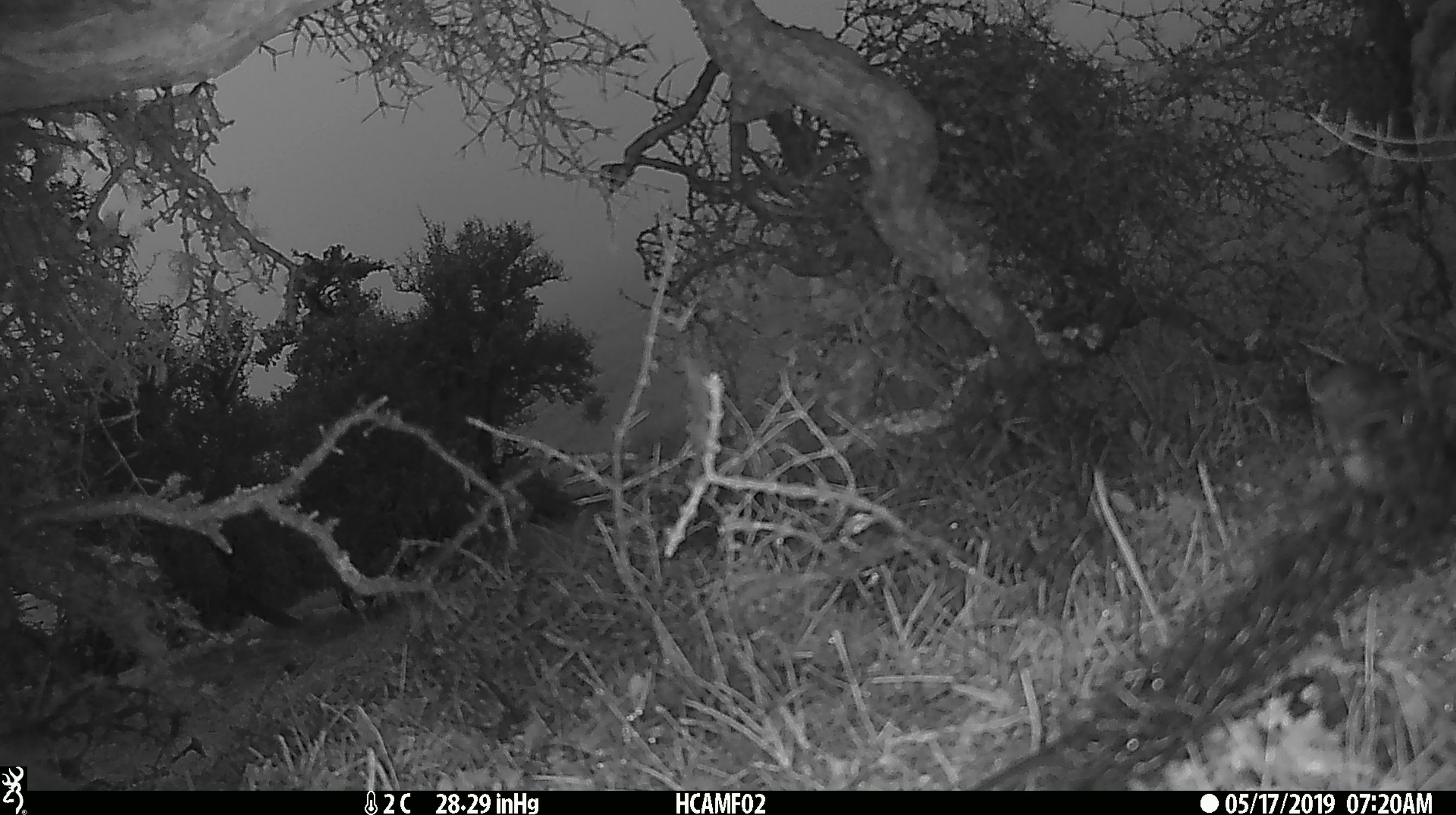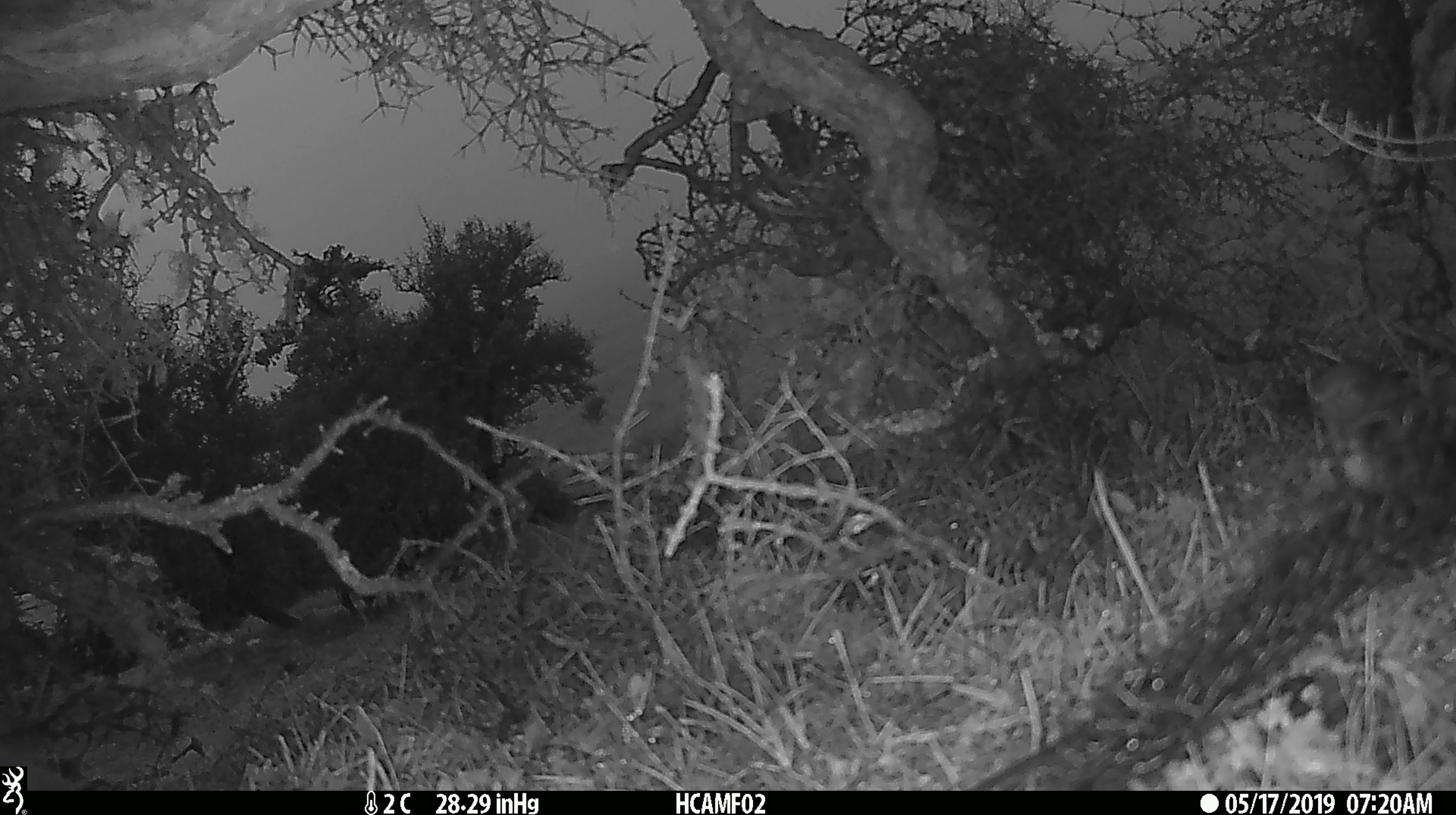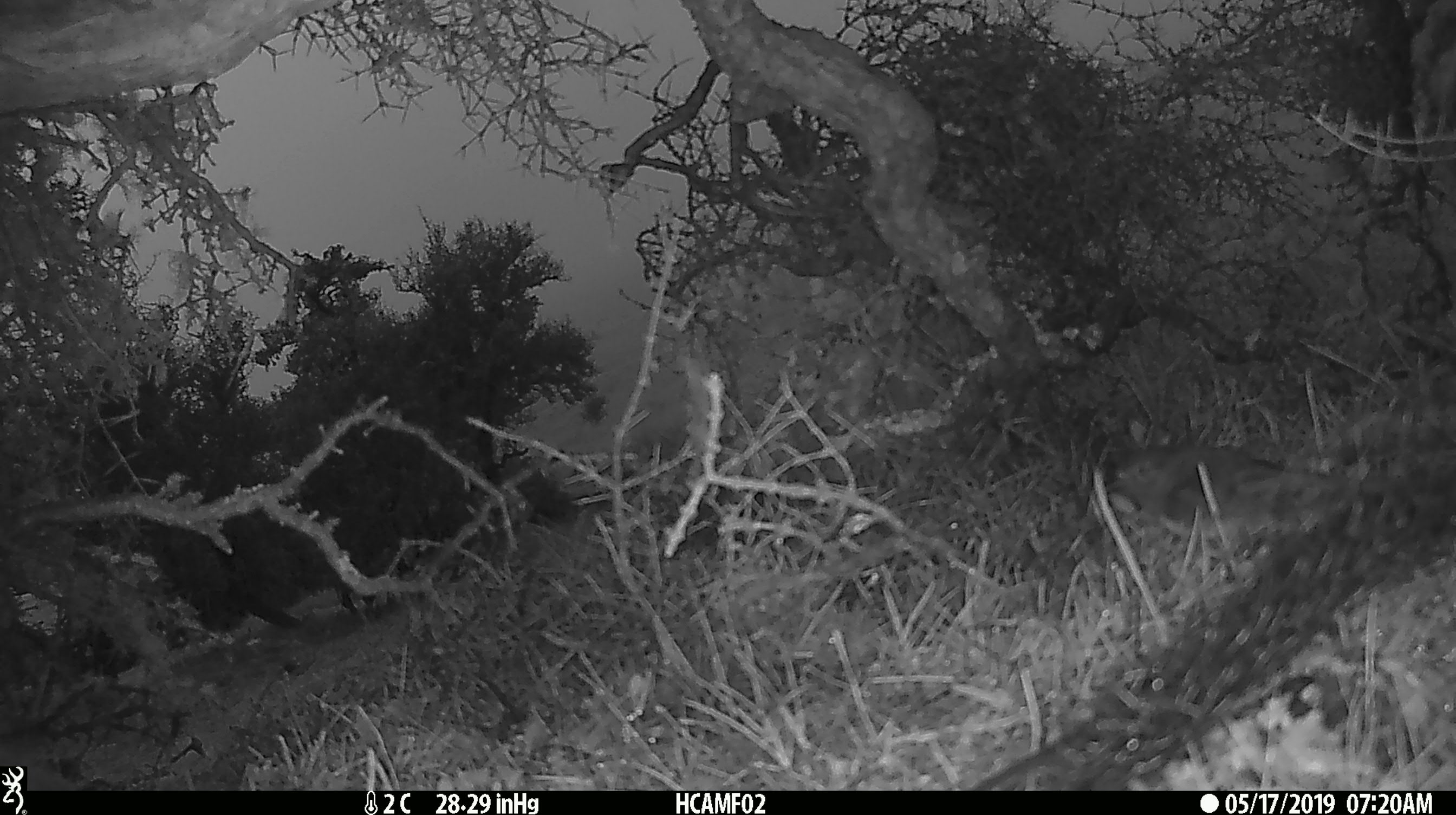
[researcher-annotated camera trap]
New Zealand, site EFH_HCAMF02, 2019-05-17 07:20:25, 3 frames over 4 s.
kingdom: Animalia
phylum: Chordata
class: Aves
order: Passeriformes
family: Petroicidae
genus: Petroica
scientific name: Petroica australis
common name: new zealand robin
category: robin